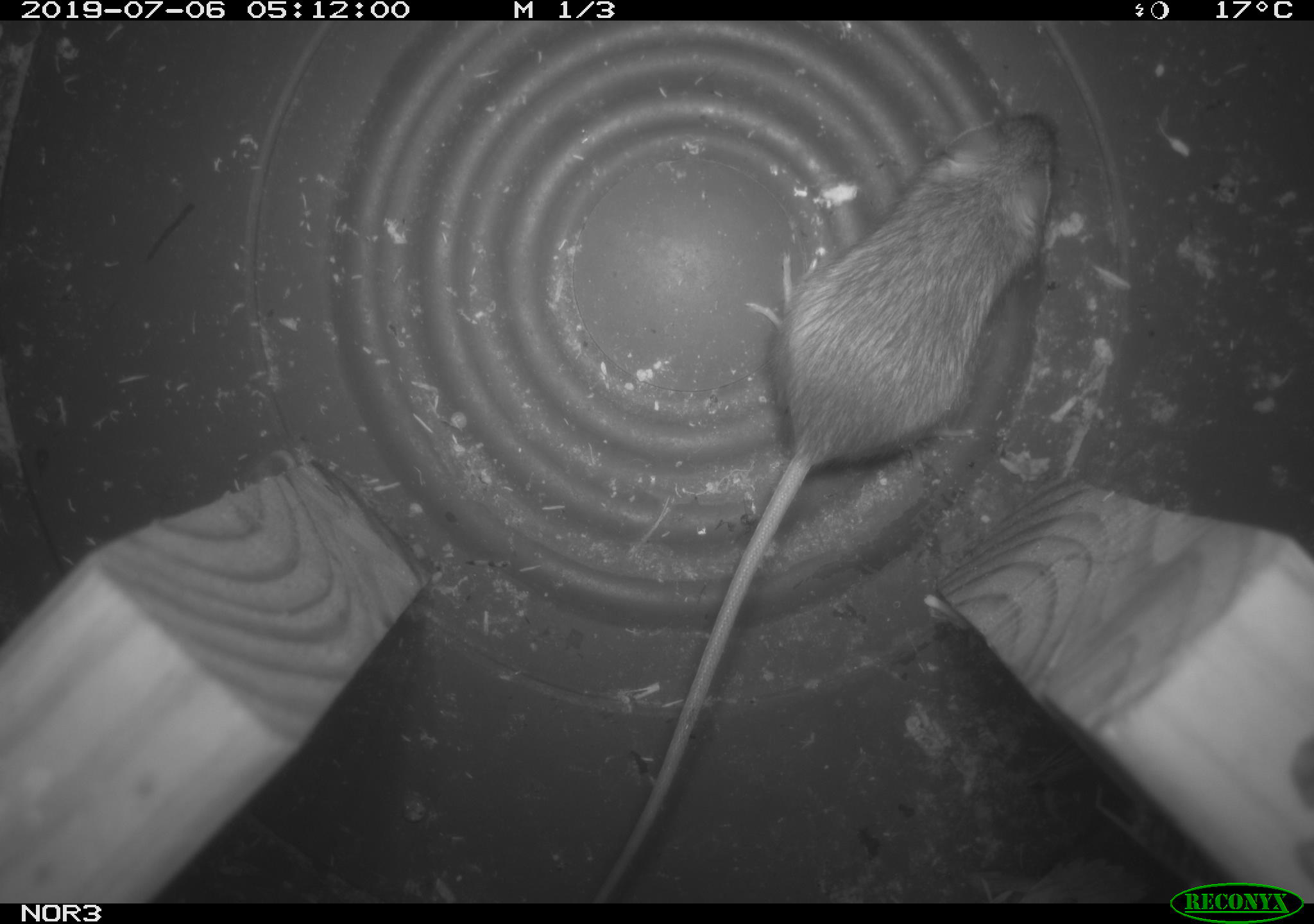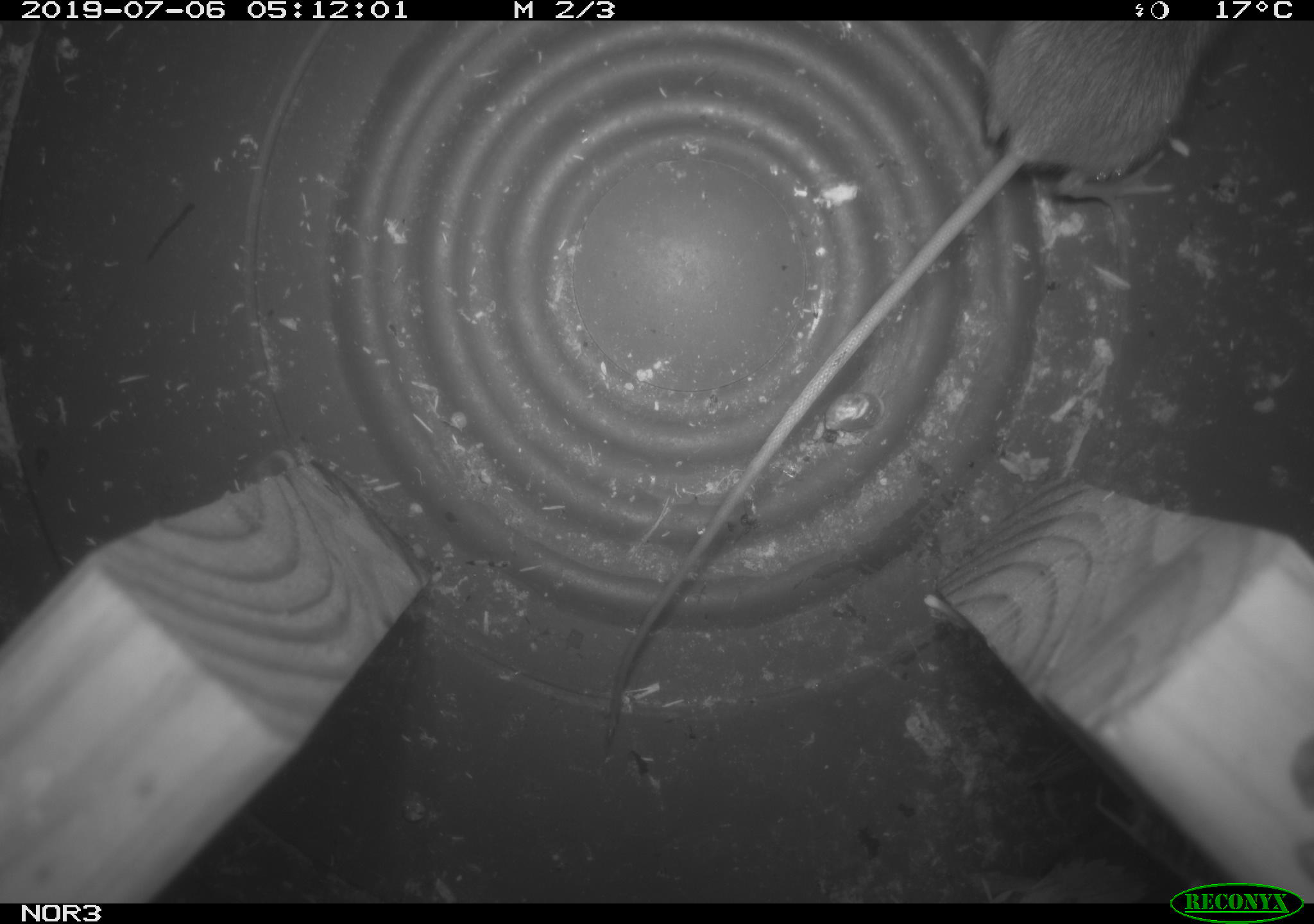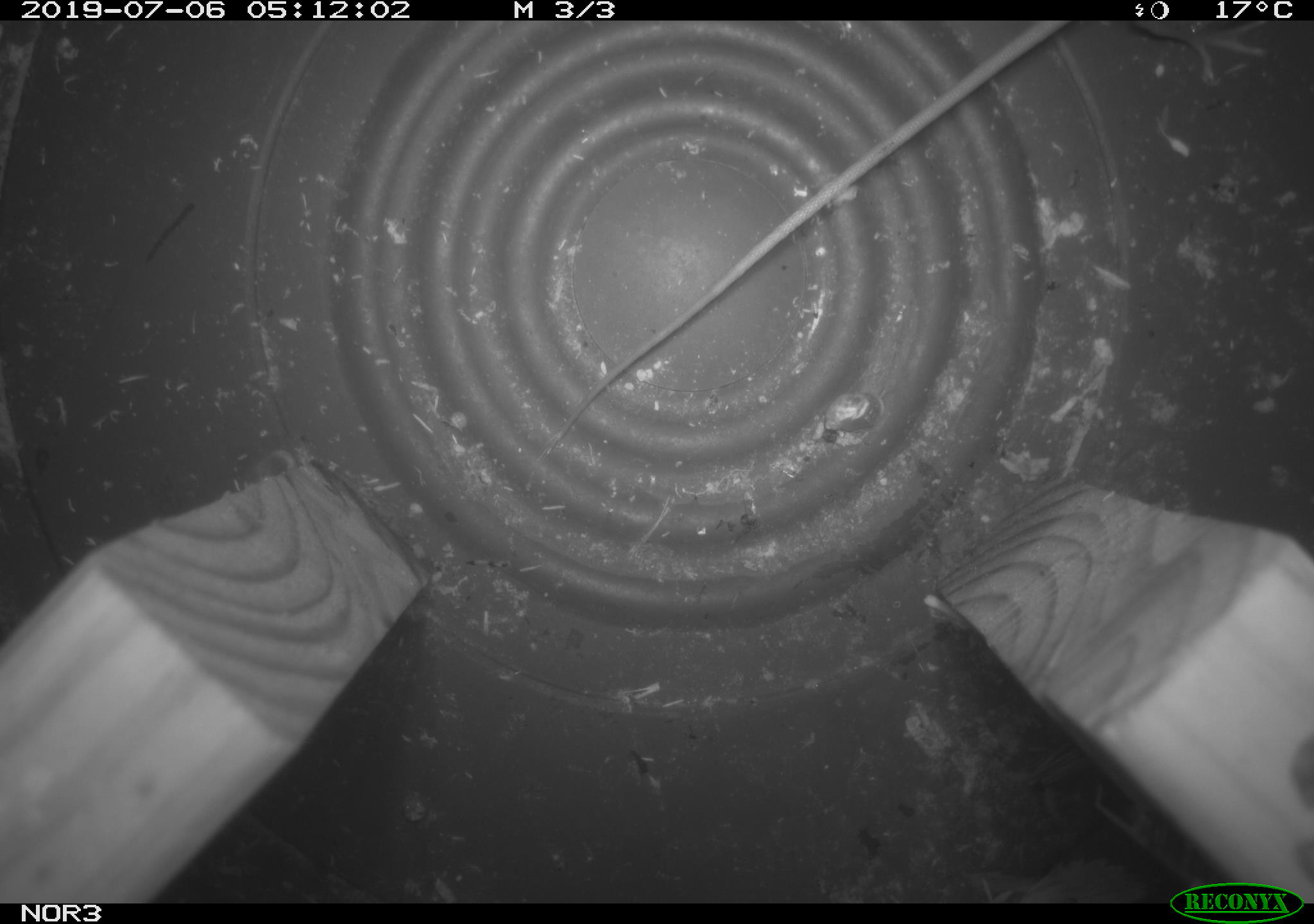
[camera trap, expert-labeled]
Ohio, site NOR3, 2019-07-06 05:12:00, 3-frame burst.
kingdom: Animalia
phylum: Chordata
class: Mammalia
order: Rodentia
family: Zapodidae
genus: Napaeozapus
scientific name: Napaeozapus insignis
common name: woodland jumping mouse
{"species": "woodland jumping mouse (Napaeozapus insignis)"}